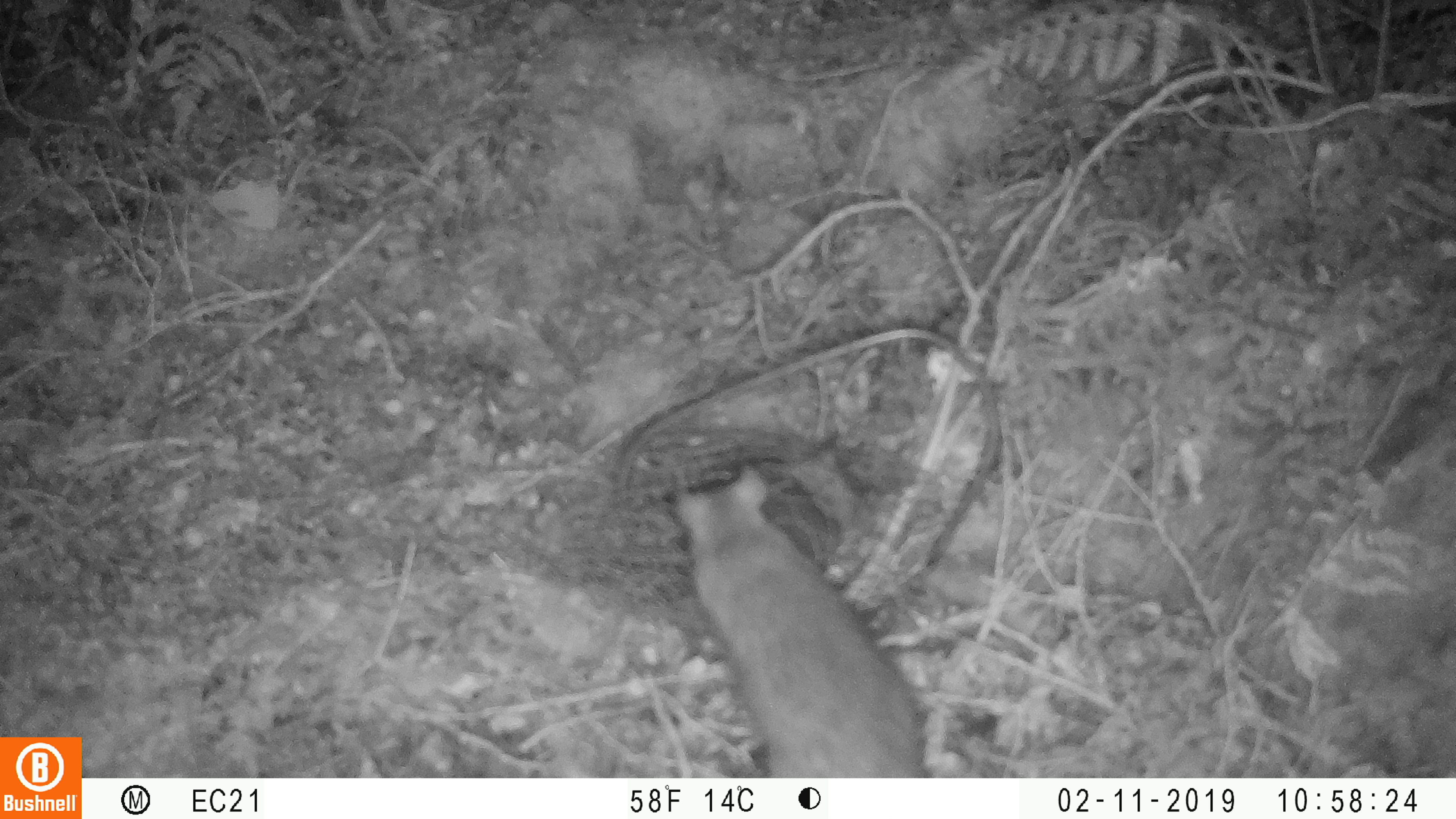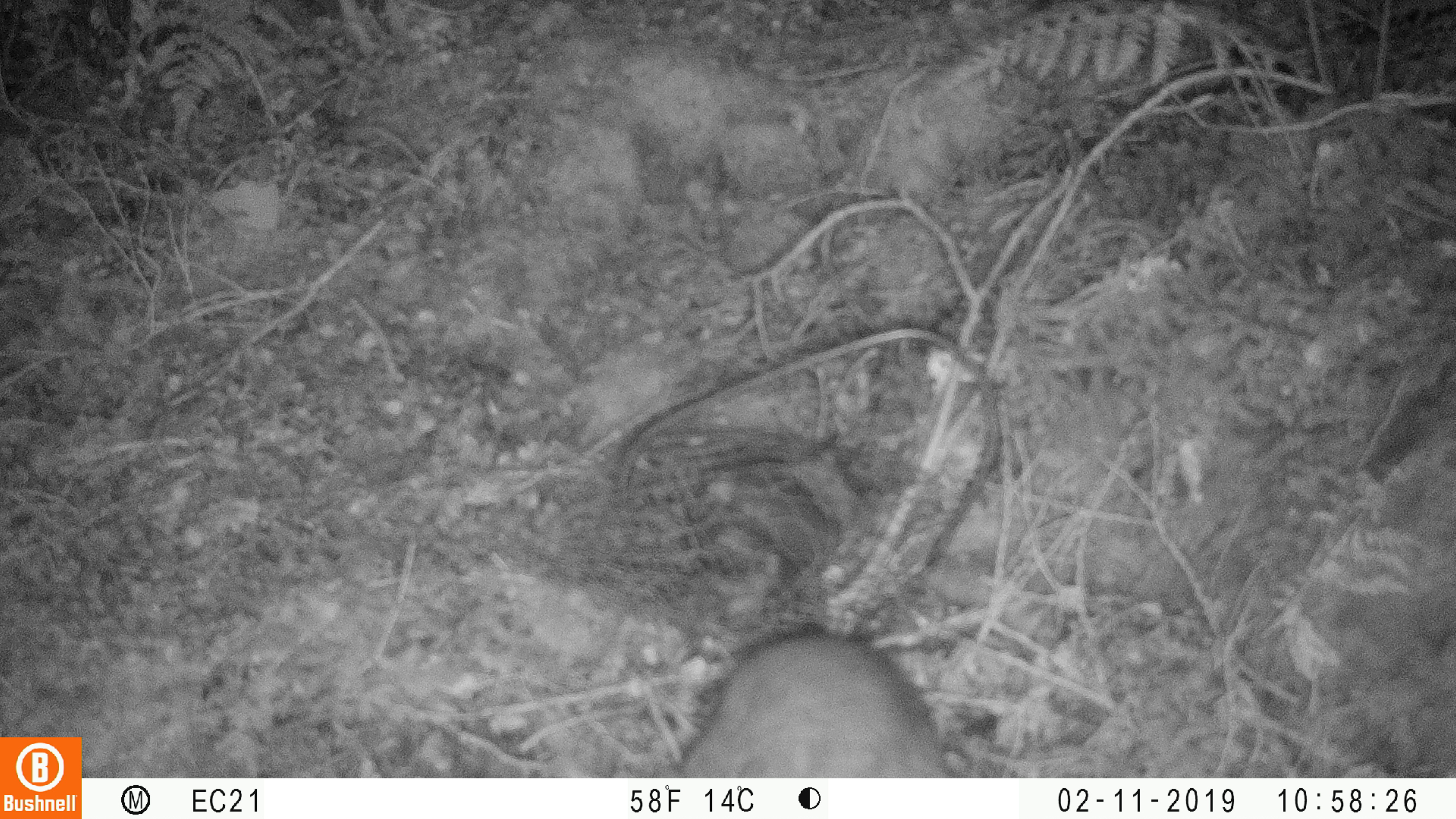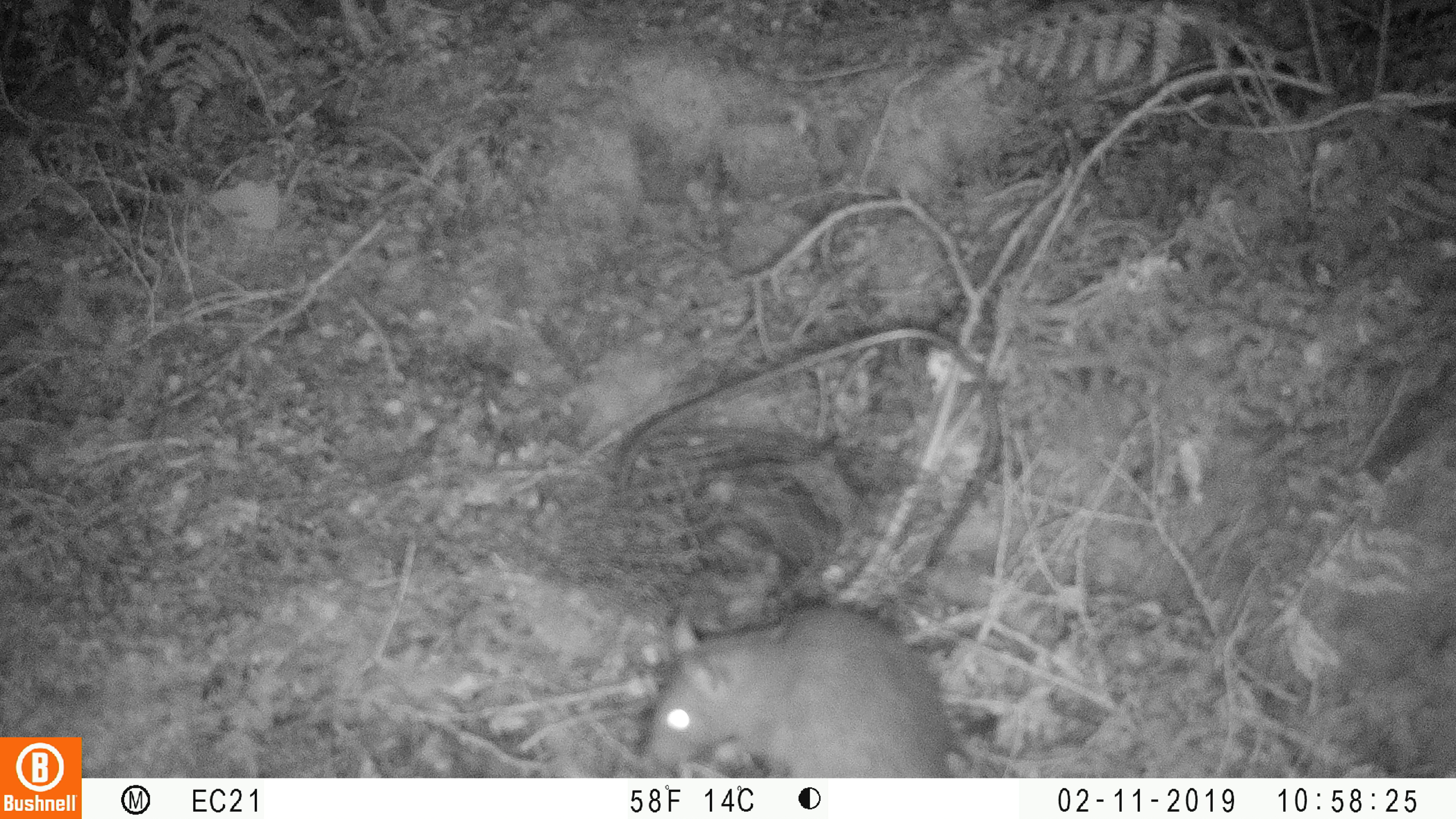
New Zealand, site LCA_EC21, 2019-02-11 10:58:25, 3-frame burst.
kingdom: Animalia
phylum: Chordata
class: Mammalia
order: Rodentia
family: Muridae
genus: Rattus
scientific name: Rattus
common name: rat